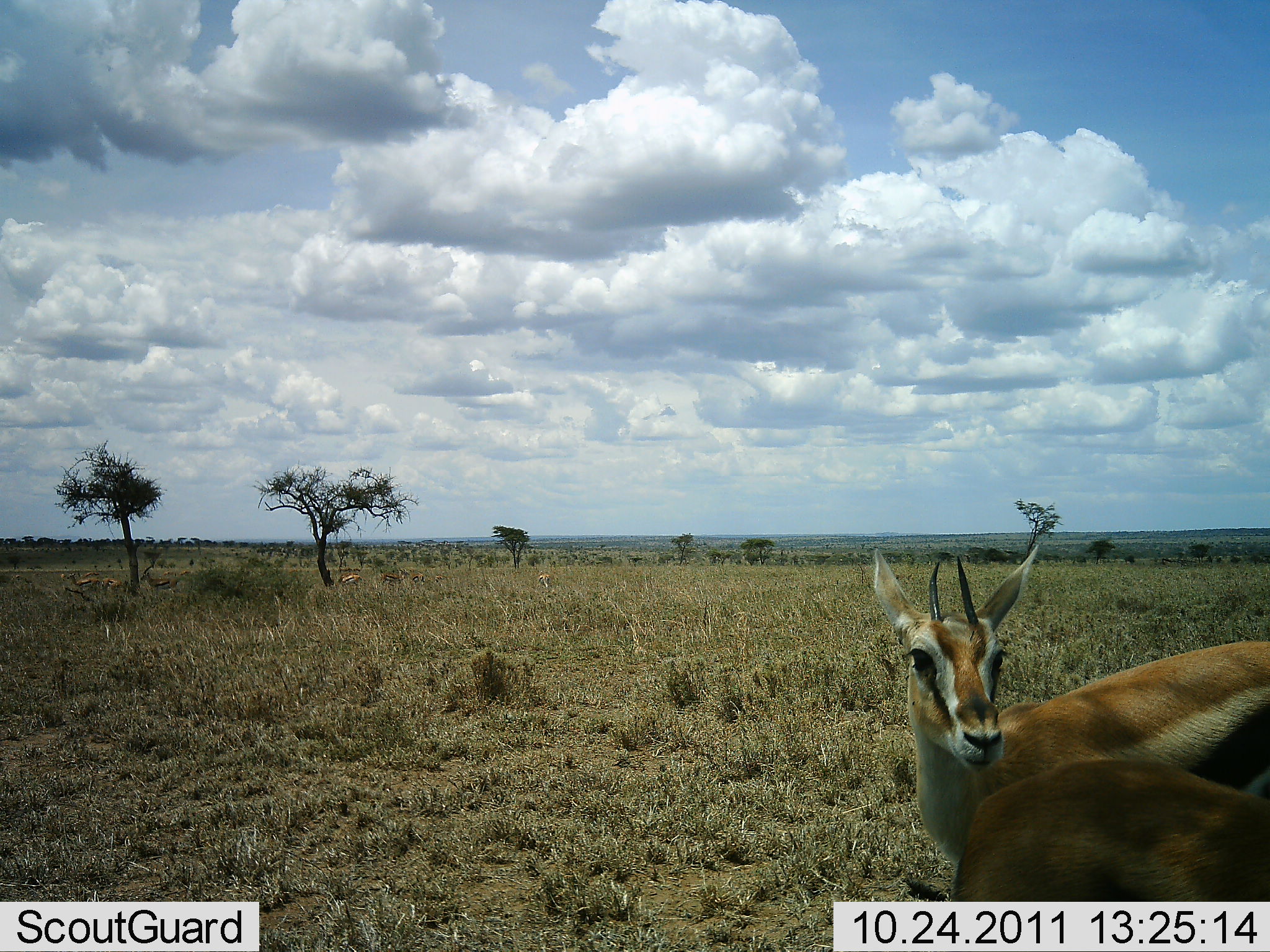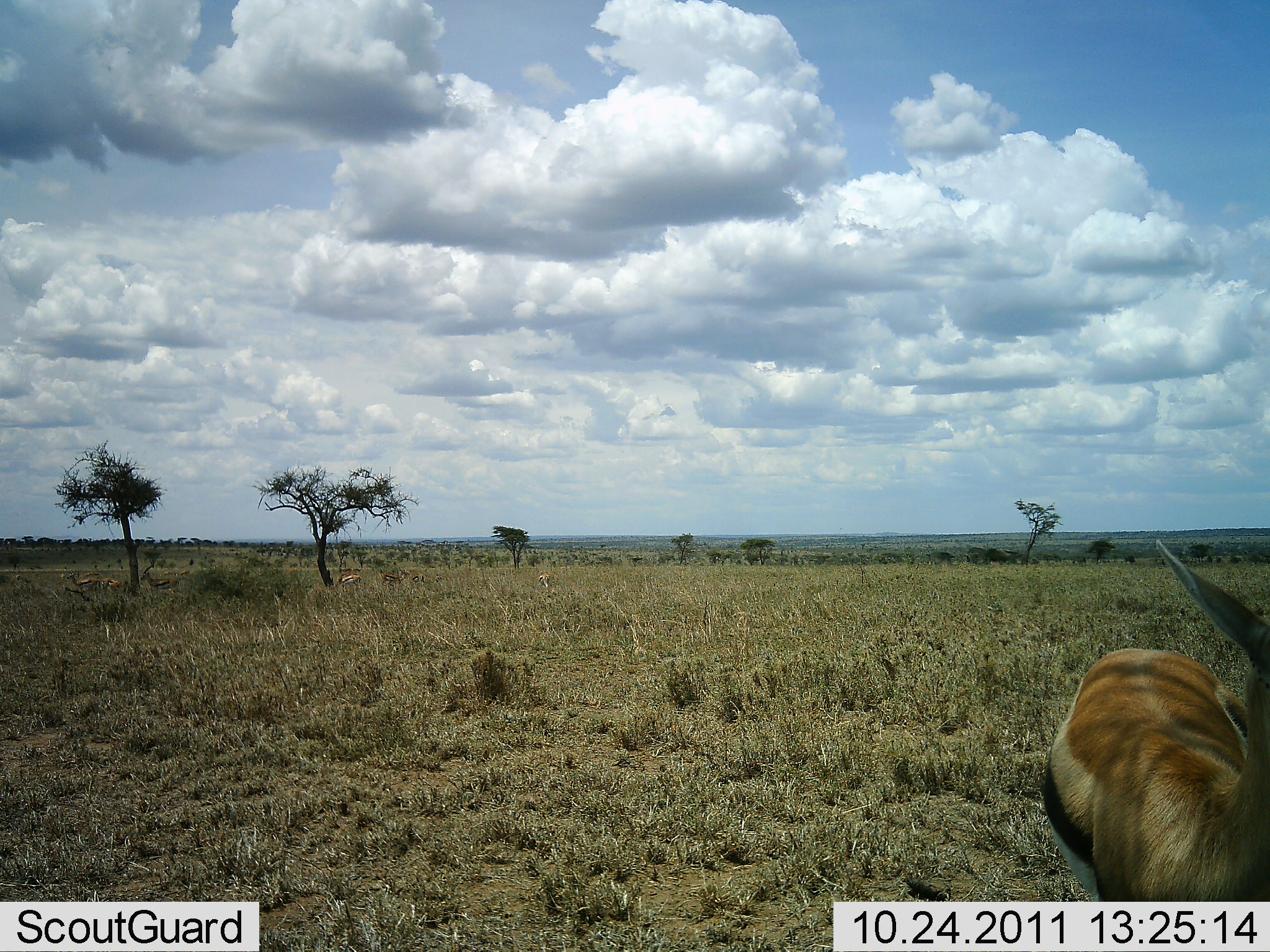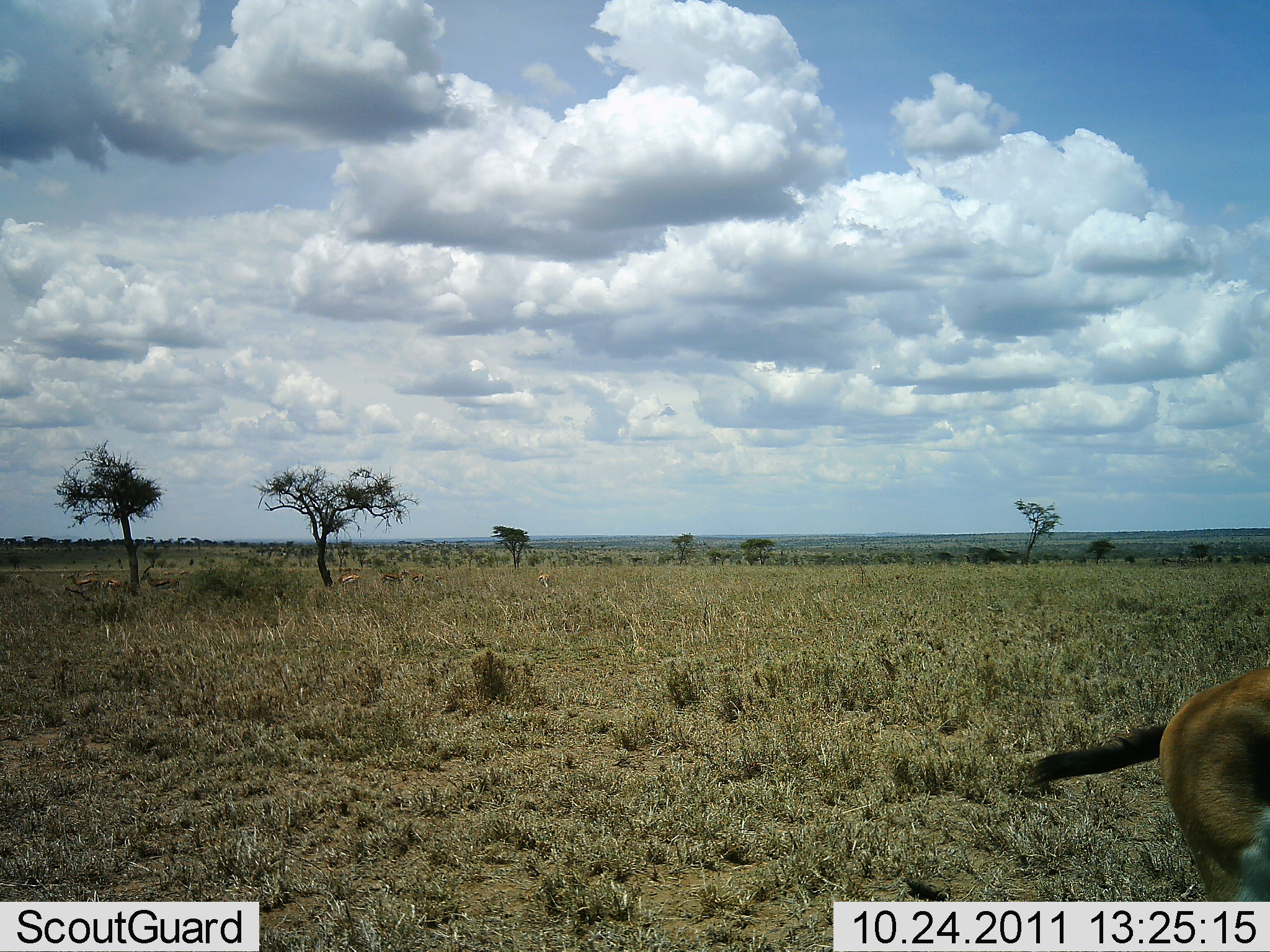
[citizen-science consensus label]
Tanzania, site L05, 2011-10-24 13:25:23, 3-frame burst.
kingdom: Animalia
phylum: Chordata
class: Mammalia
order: Artiodactyla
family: Bovidae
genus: Eudorcas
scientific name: Eudorcas thomsonii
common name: thomson's gazelle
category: gazellethomsons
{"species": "gazellethomsons (thomson's gazelle) (Eudorcas thomsonii)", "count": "2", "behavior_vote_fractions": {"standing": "50%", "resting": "0%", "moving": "50%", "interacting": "20%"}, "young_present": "0%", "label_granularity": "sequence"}